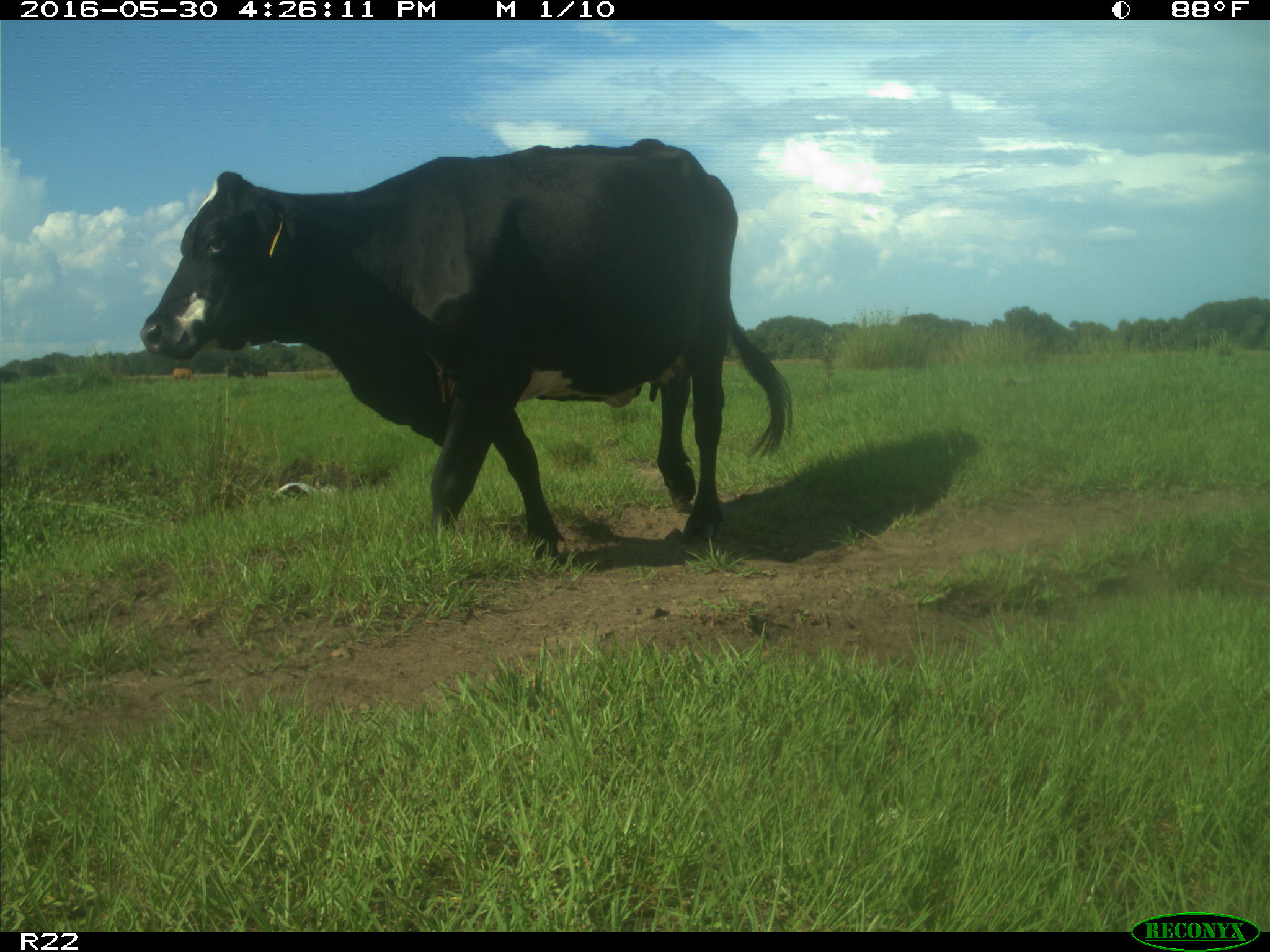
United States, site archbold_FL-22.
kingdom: Animalia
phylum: Chordata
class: Mammalia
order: Artiodactyla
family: Bovidae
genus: Bos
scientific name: Bos taurus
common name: domestic cow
Bos taurus (domestic cow).